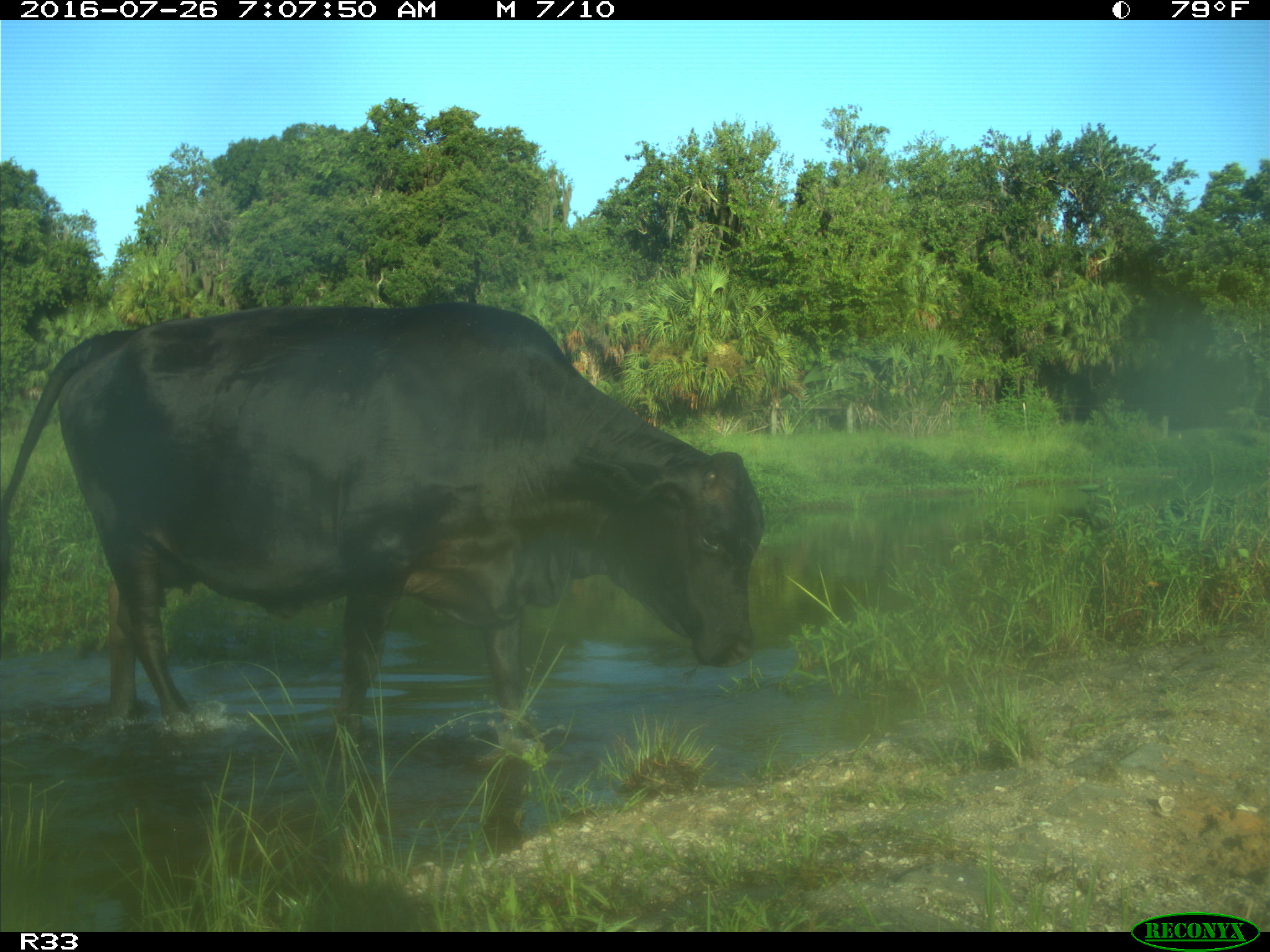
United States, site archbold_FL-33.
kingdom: Animalia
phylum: Chordata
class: Mammalia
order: Artiodactyla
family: Bovidae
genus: Bos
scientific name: Bos taurus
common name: domestic cow